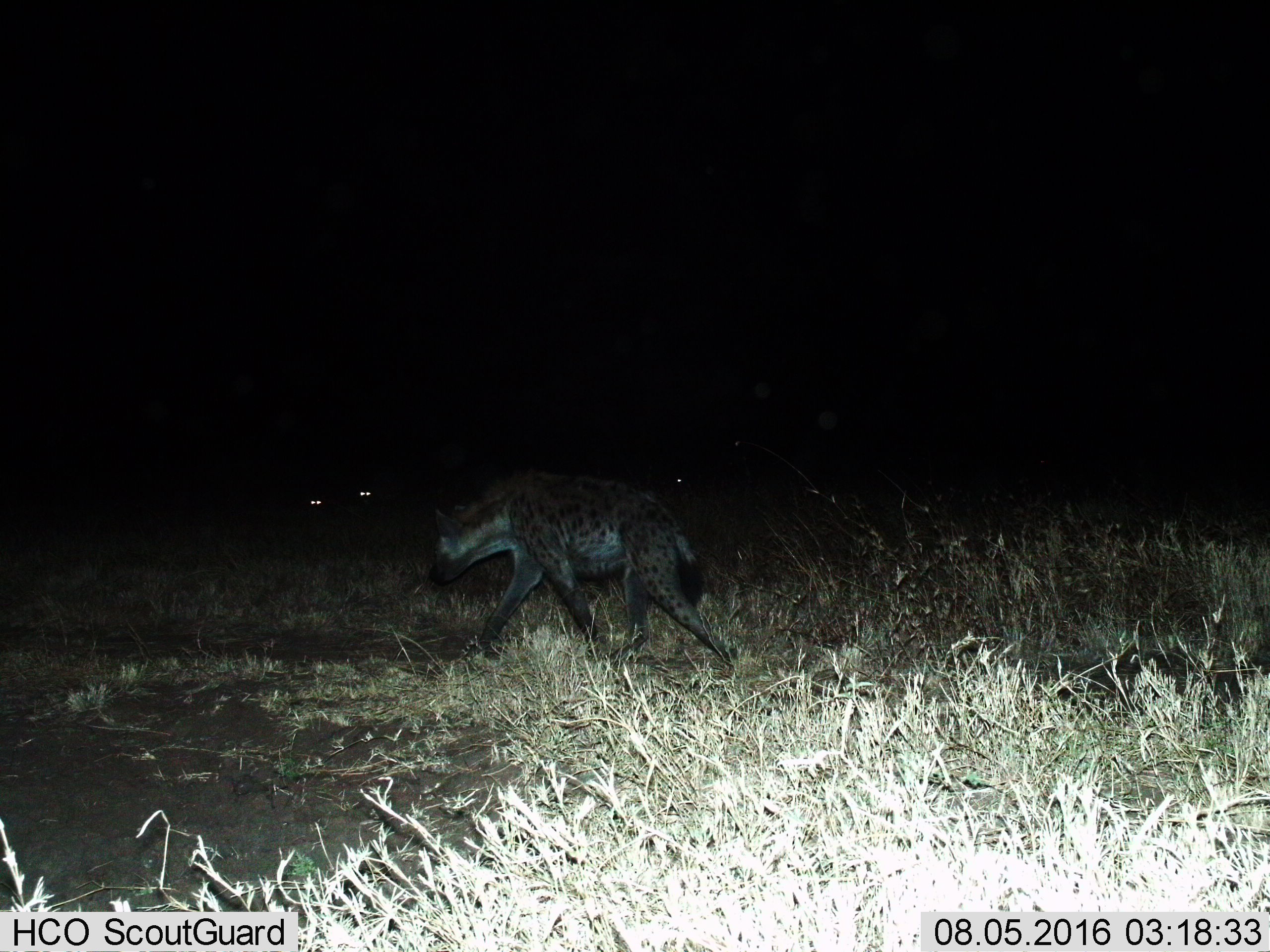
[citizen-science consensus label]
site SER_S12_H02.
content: unidentified animal